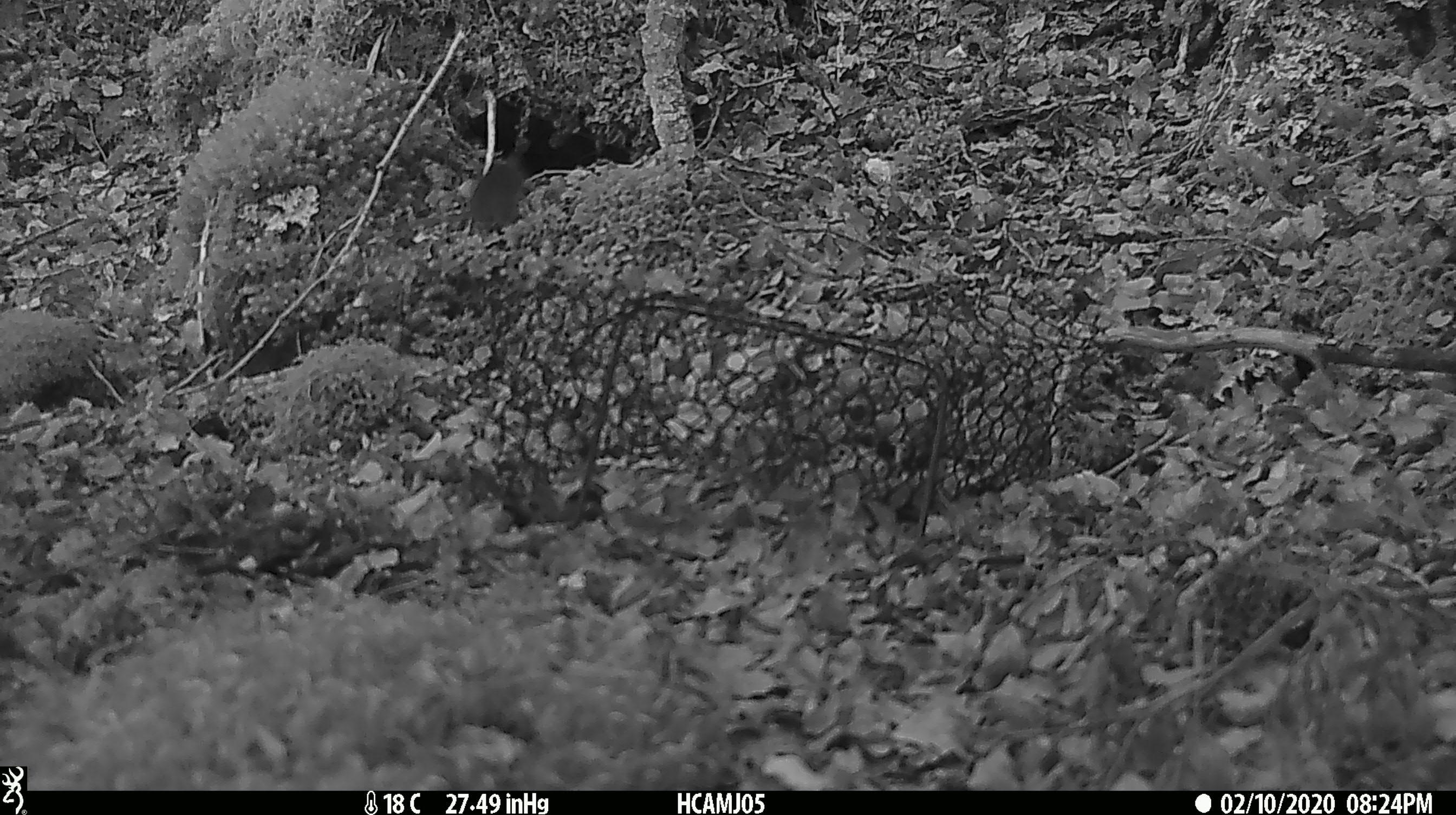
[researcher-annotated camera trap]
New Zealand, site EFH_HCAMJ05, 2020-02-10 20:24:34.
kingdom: Animalia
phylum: Chordata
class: Mammalia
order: Rodentia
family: Muridae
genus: Mus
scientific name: Mus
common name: mouse